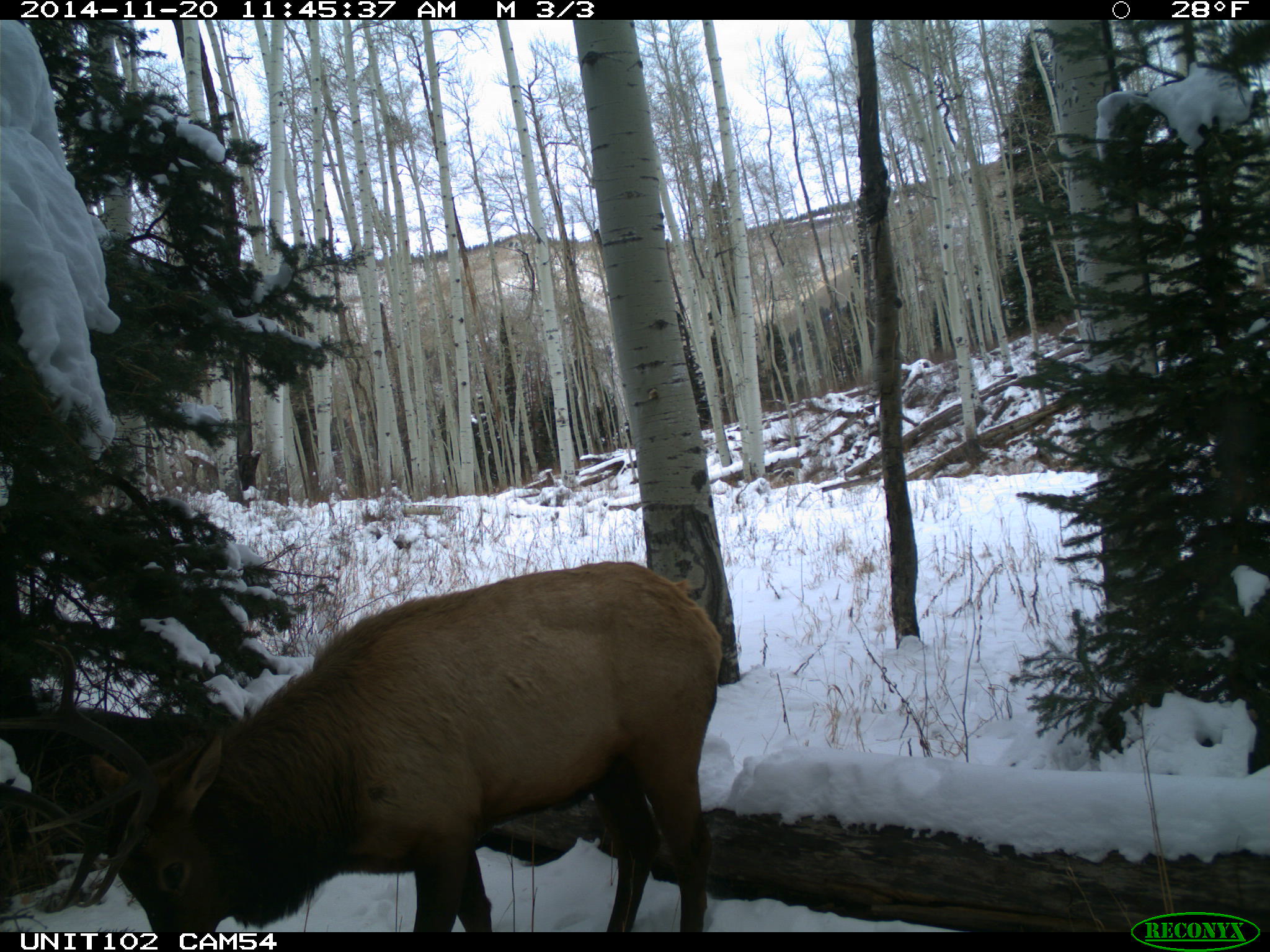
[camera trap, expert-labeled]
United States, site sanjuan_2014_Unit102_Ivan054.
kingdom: Animalia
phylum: Chordata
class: Mammalia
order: Artiodactyla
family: Cervidae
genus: Cervus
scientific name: Cervus elaphus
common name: red deer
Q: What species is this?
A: Cervus elaphus (red deer).